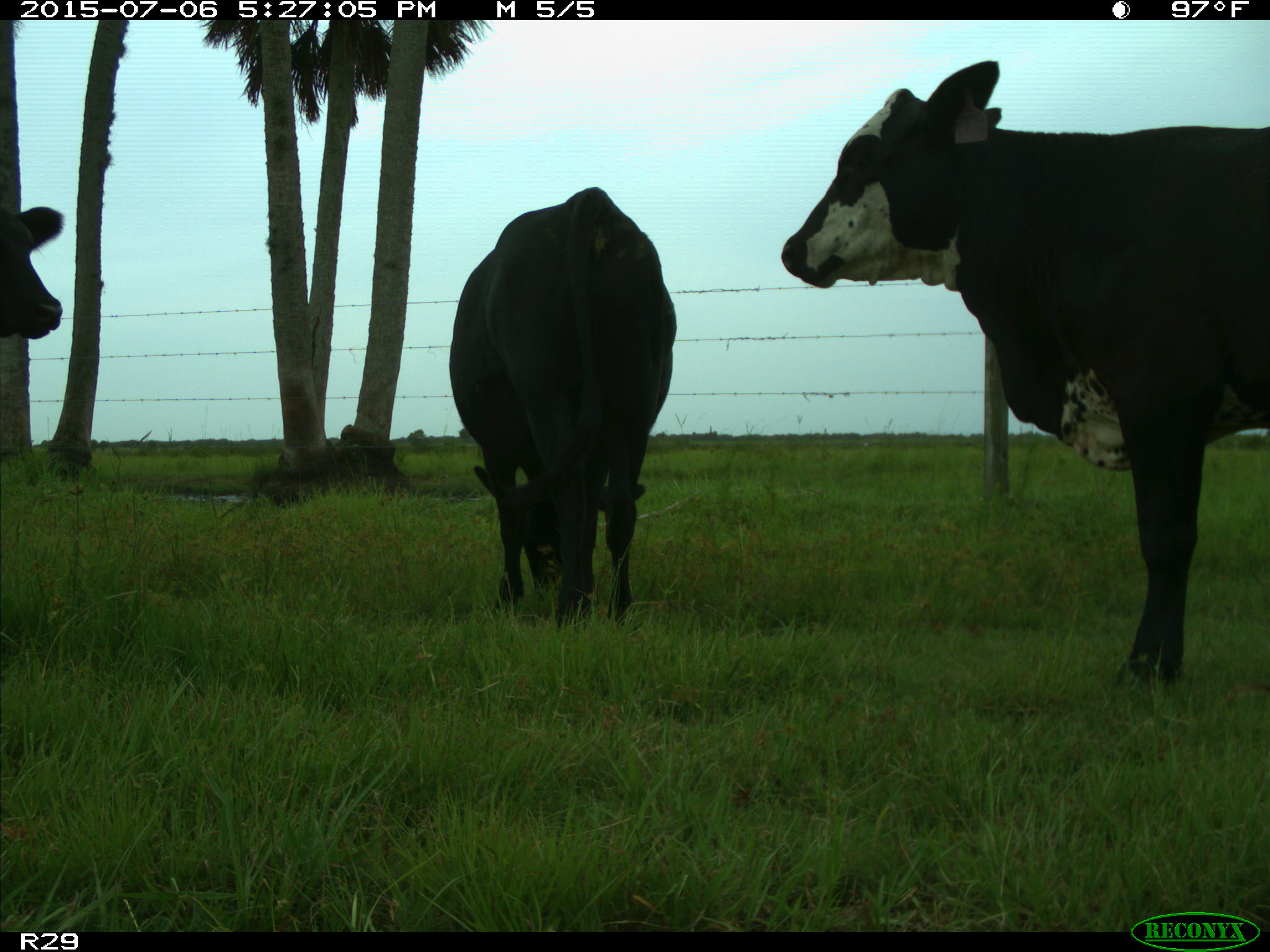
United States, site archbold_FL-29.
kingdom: Animalia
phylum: Chordata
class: Mammalia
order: Artiodactyla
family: Bovidae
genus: Bos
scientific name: Bos taurus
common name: domestic cow